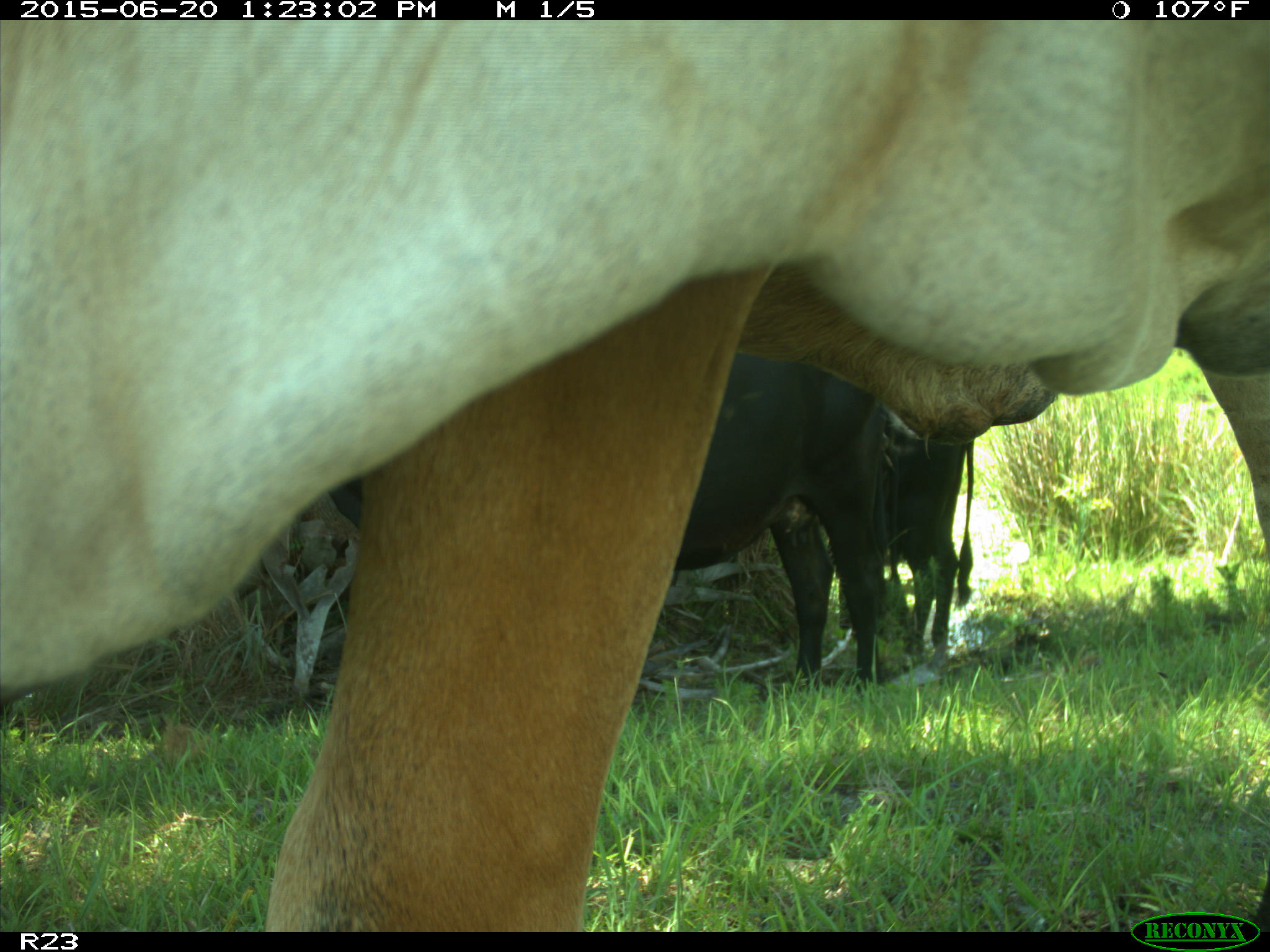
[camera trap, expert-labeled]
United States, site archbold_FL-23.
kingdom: Animalia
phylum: Chordata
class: Mammalia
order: Artiodactyla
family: Bovidae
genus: Bos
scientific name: Bos taurus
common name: domestic cow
Bos taurus (domestic cow).